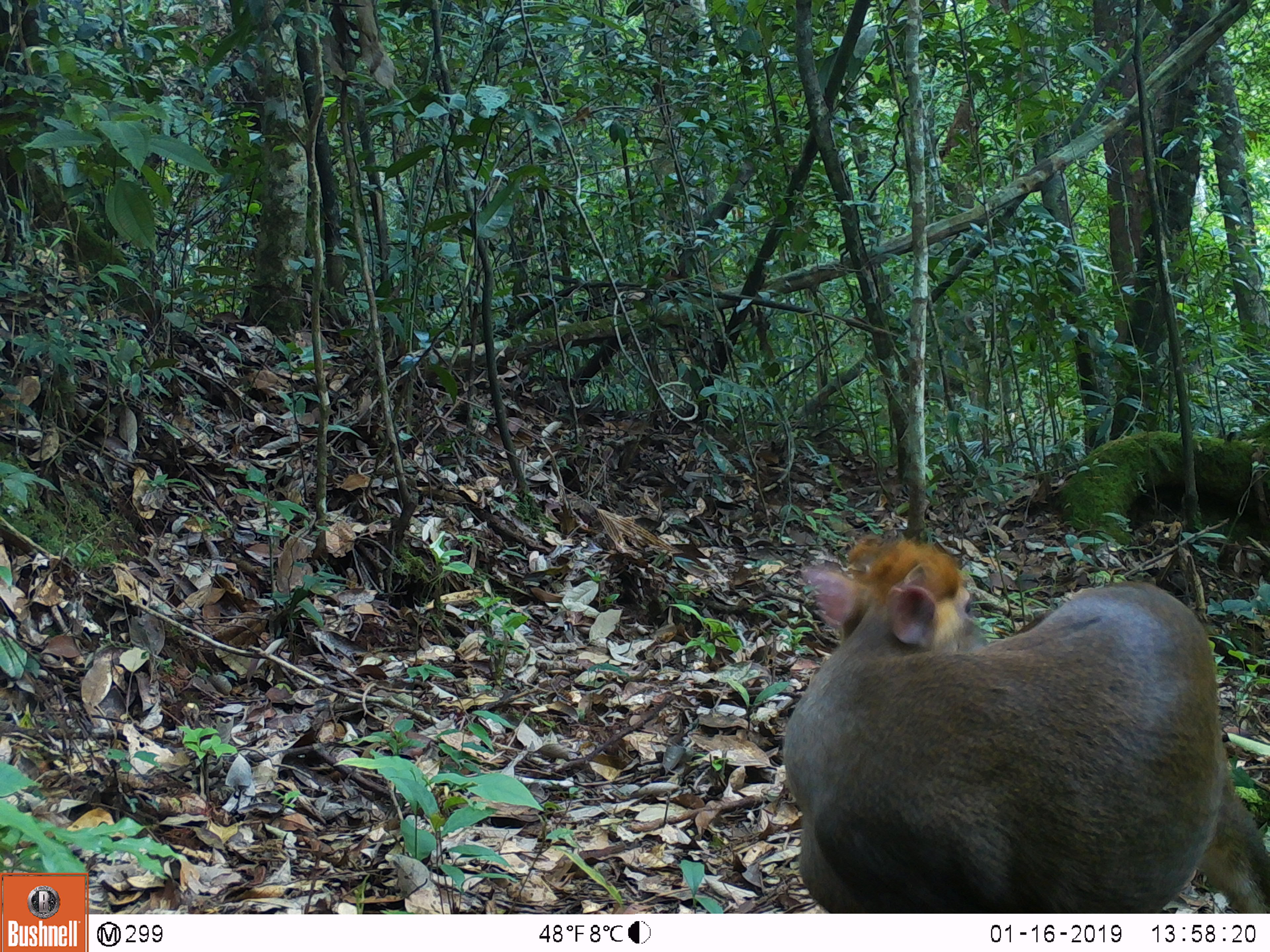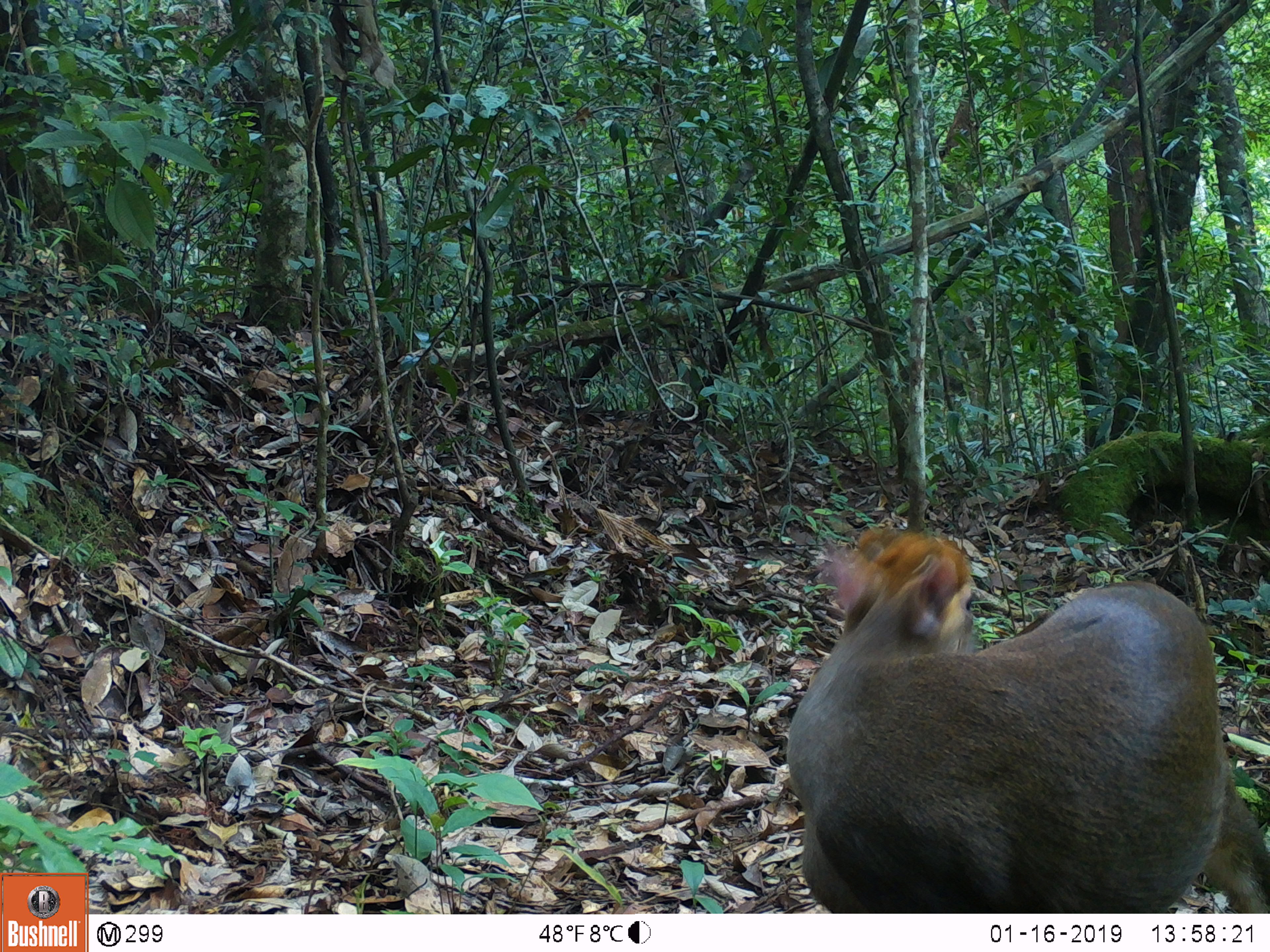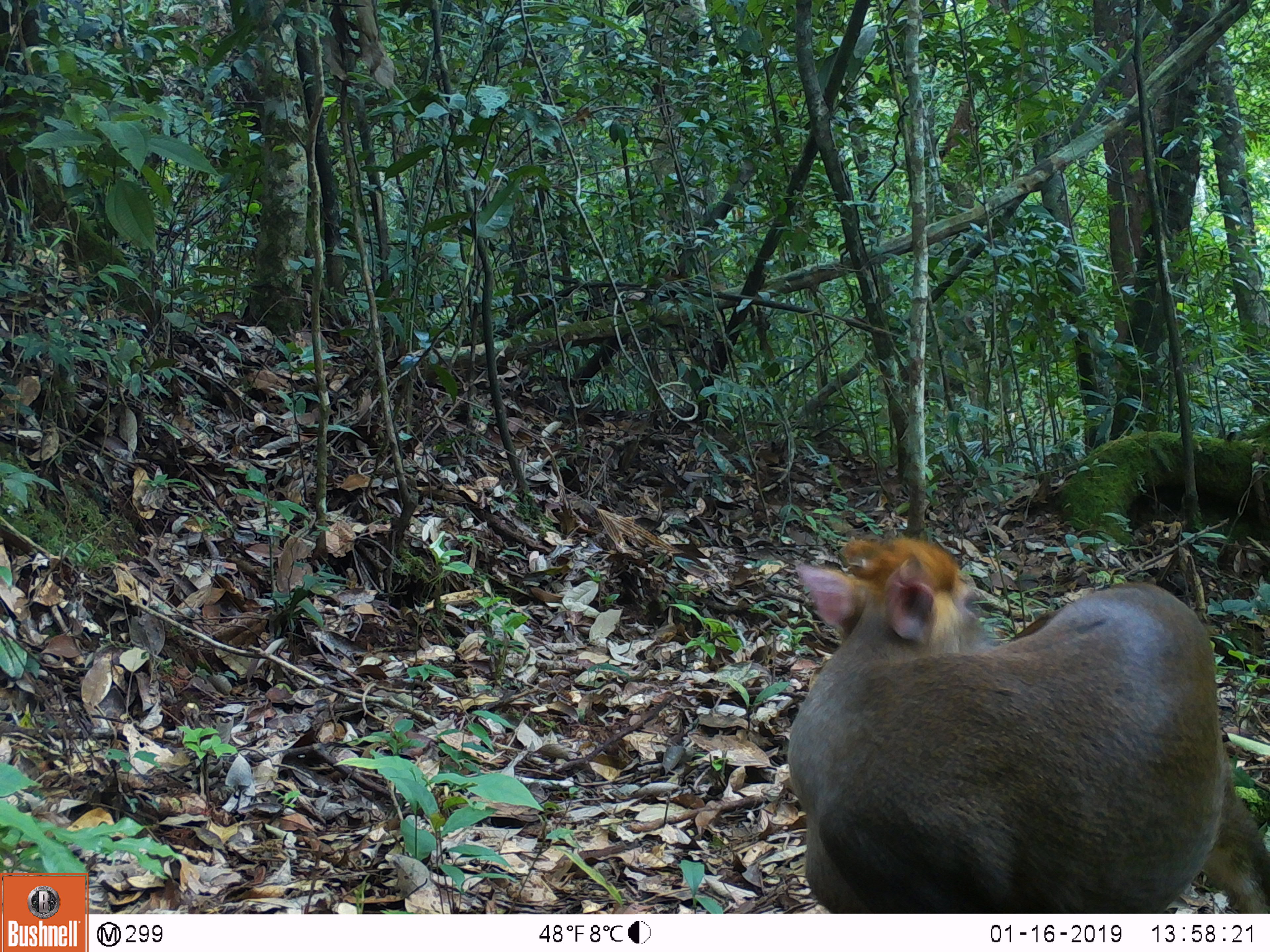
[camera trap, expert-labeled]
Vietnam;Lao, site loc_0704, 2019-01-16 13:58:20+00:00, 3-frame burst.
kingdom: Animalia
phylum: Chordata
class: Mammalia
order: Artiodactyla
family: Cervidae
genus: Muntiacus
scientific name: Muntiacus rooseveltorum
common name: roosevelt's muntjac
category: roosevelts muntjac group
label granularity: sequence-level